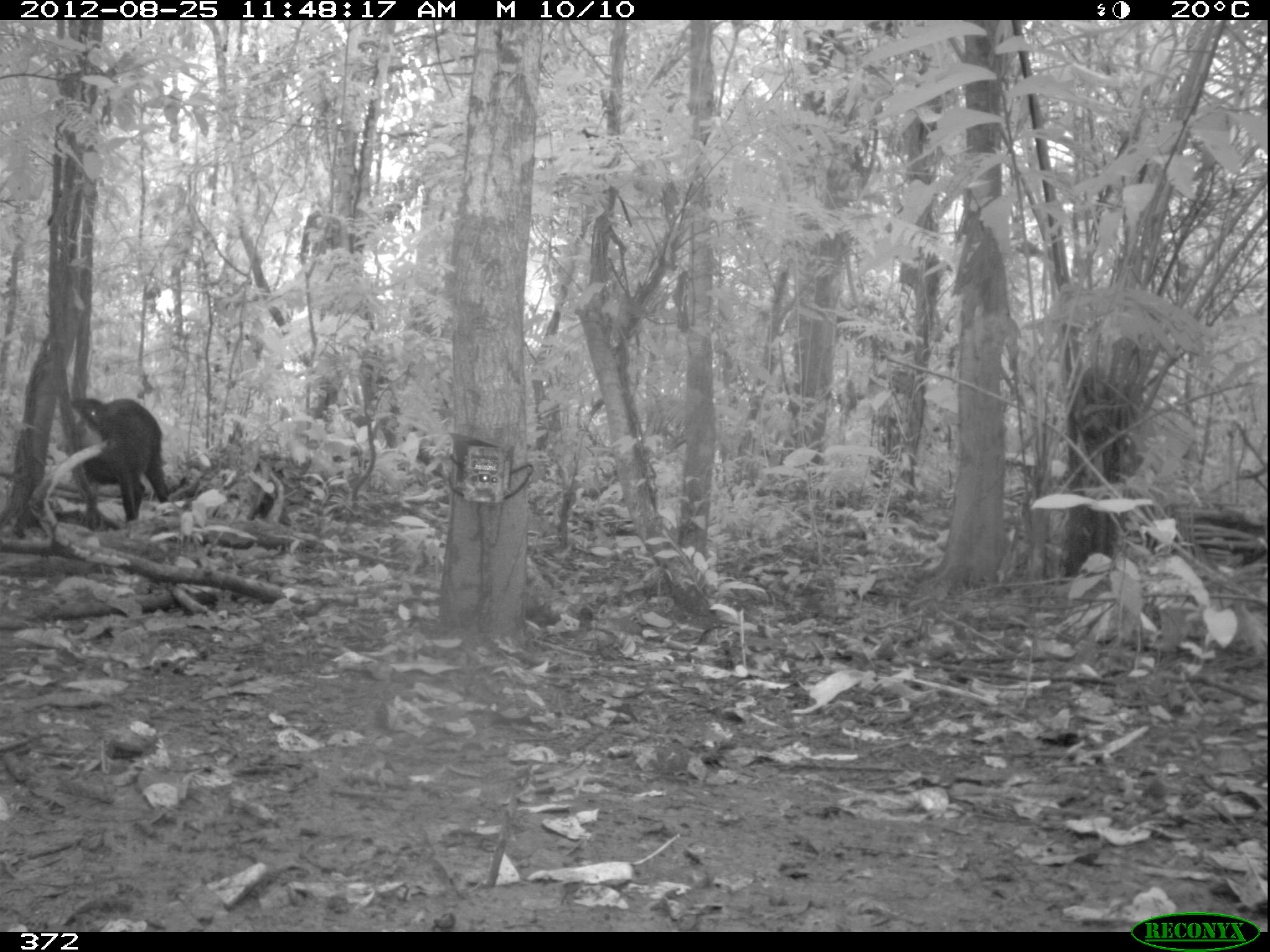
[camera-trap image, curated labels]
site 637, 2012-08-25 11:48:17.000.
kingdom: Animalia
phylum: Chordata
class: Mammalia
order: Artiodactyla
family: Tayassuidae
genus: Tayassu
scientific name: Tayassu pecari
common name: white-lipped peccary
Tayassu pecari (white-lipped peccary).